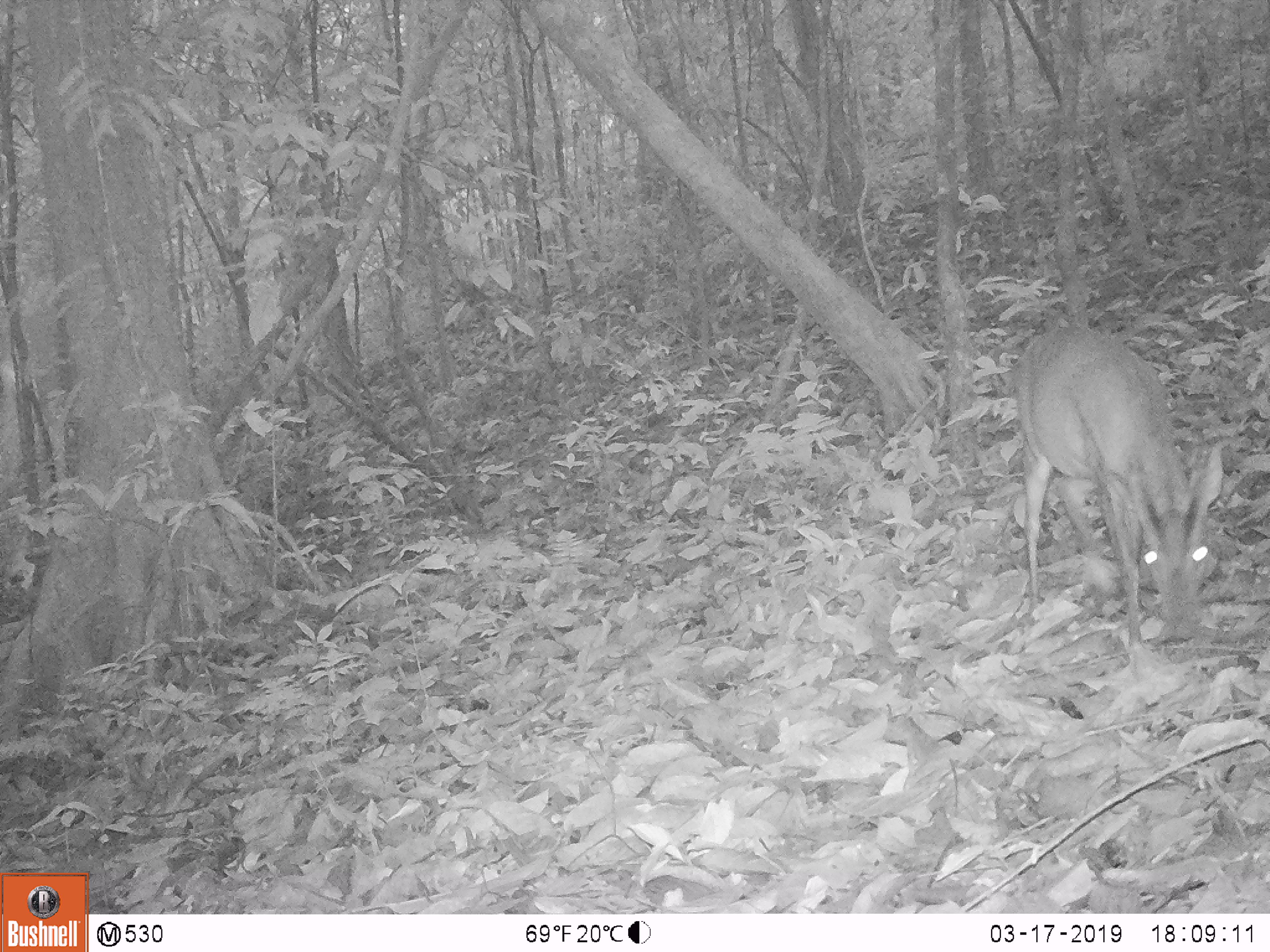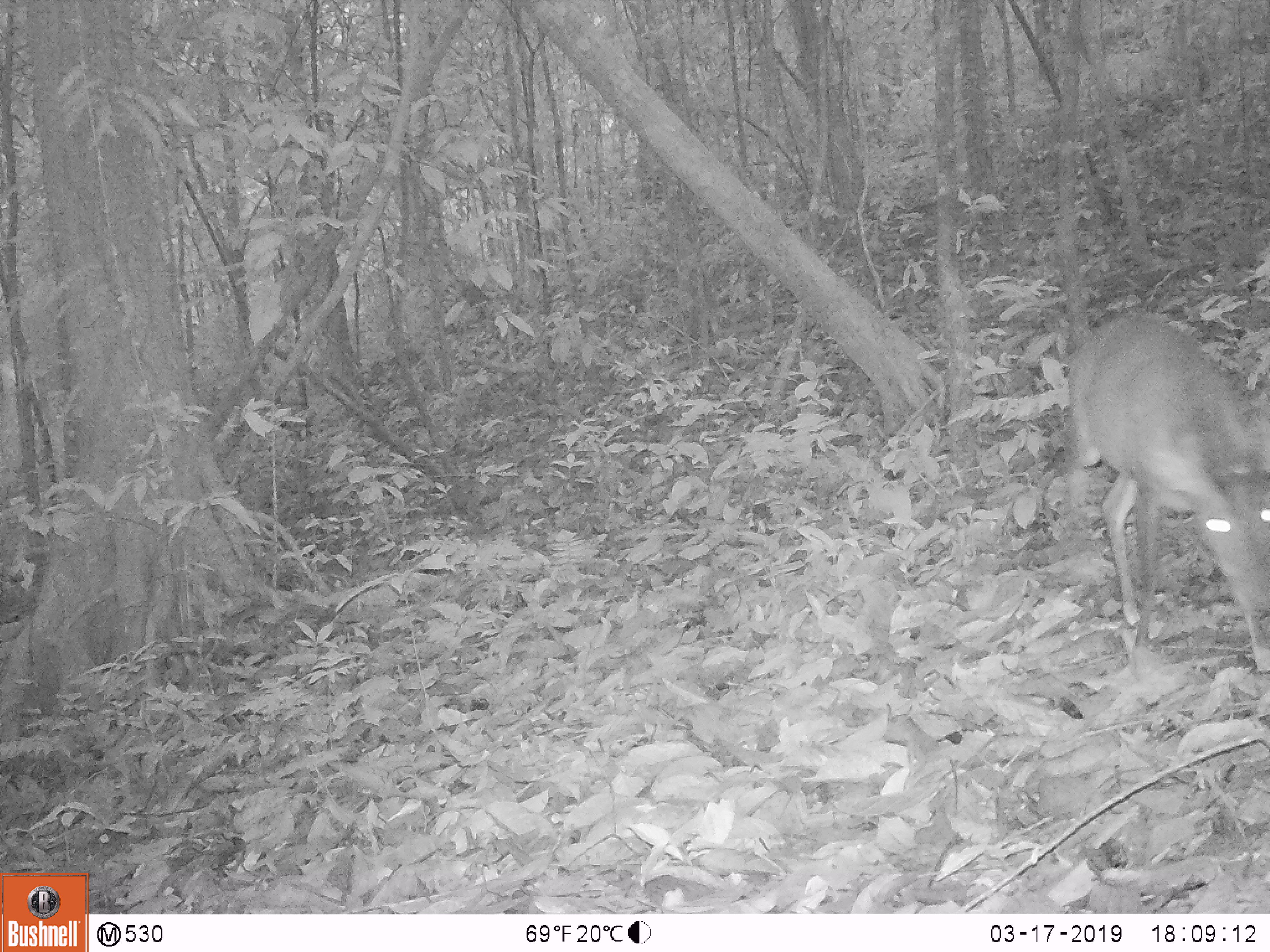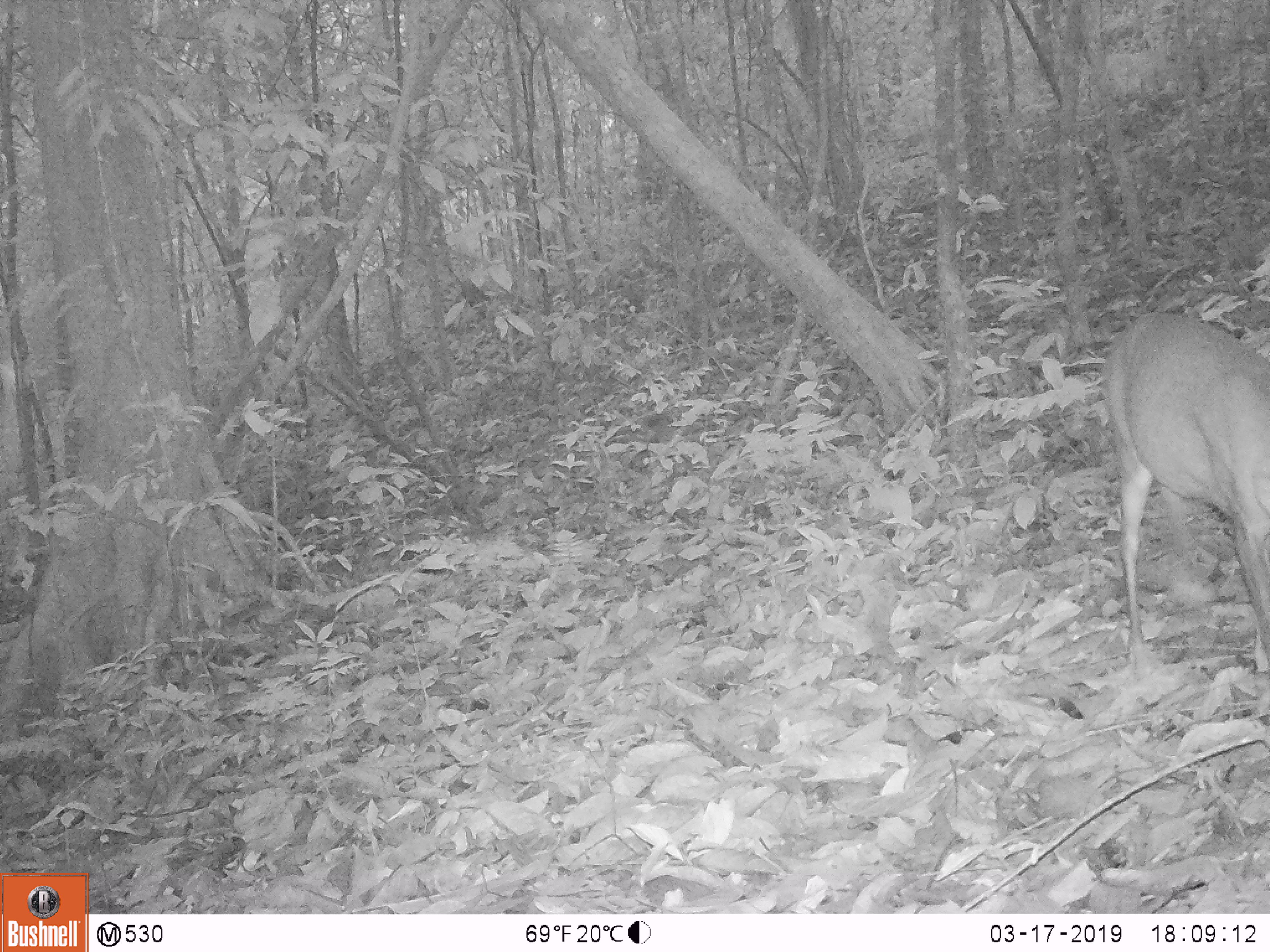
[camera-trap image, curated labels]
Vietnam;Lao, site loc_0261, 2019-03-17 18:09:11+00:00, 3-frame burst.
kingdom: Animalia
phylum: Chordata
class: Mammalia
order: Artiodactyla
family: Cervidae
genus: Muntiacus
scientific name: Muntiacus vuquangensis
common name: large-antlered muntjac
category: large antlered muntjac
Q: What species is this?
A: Large antlered muntjac (large-antlered muntjac) (Muntiacus vuquangensis).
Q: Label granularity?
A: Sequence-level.